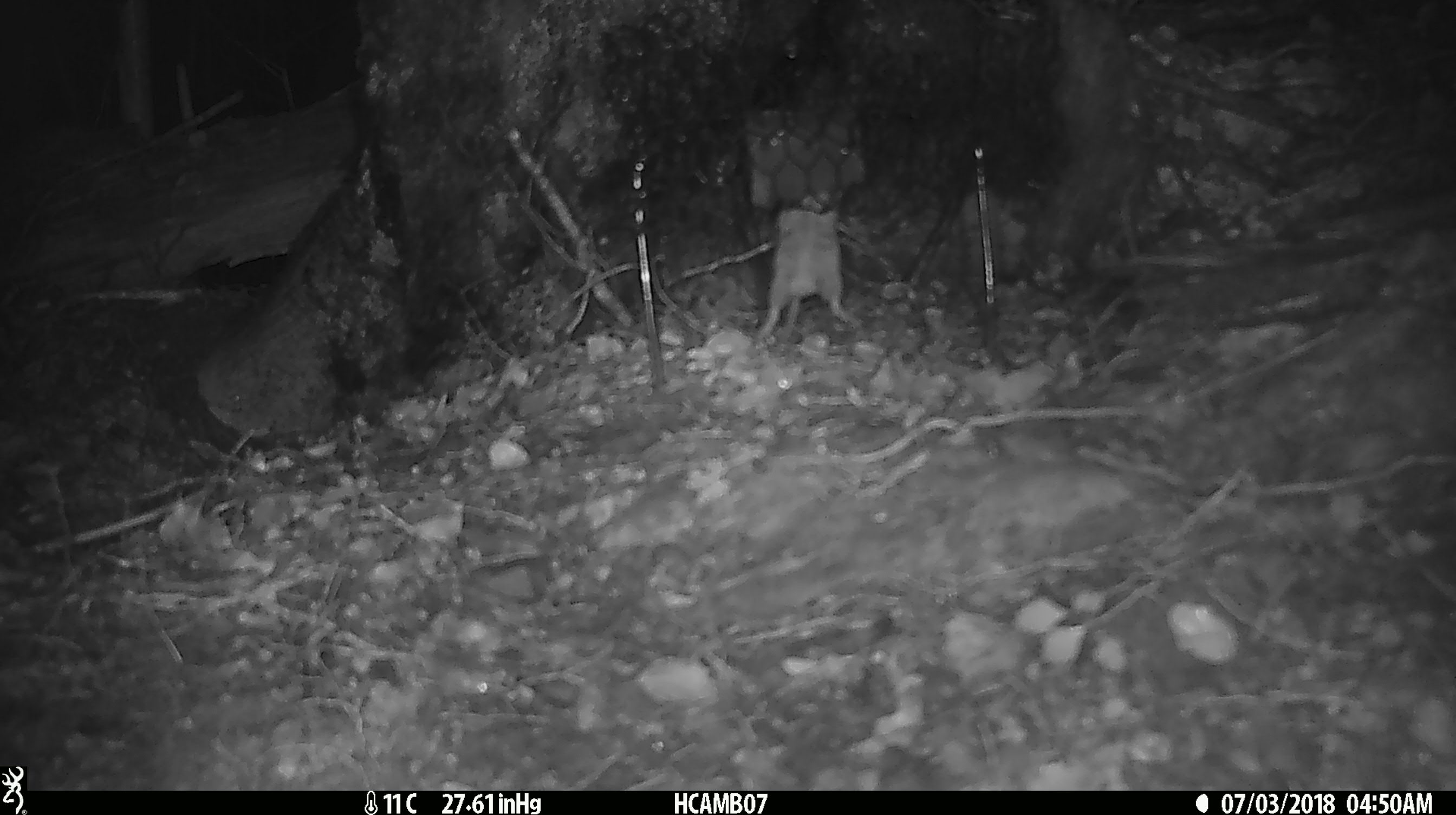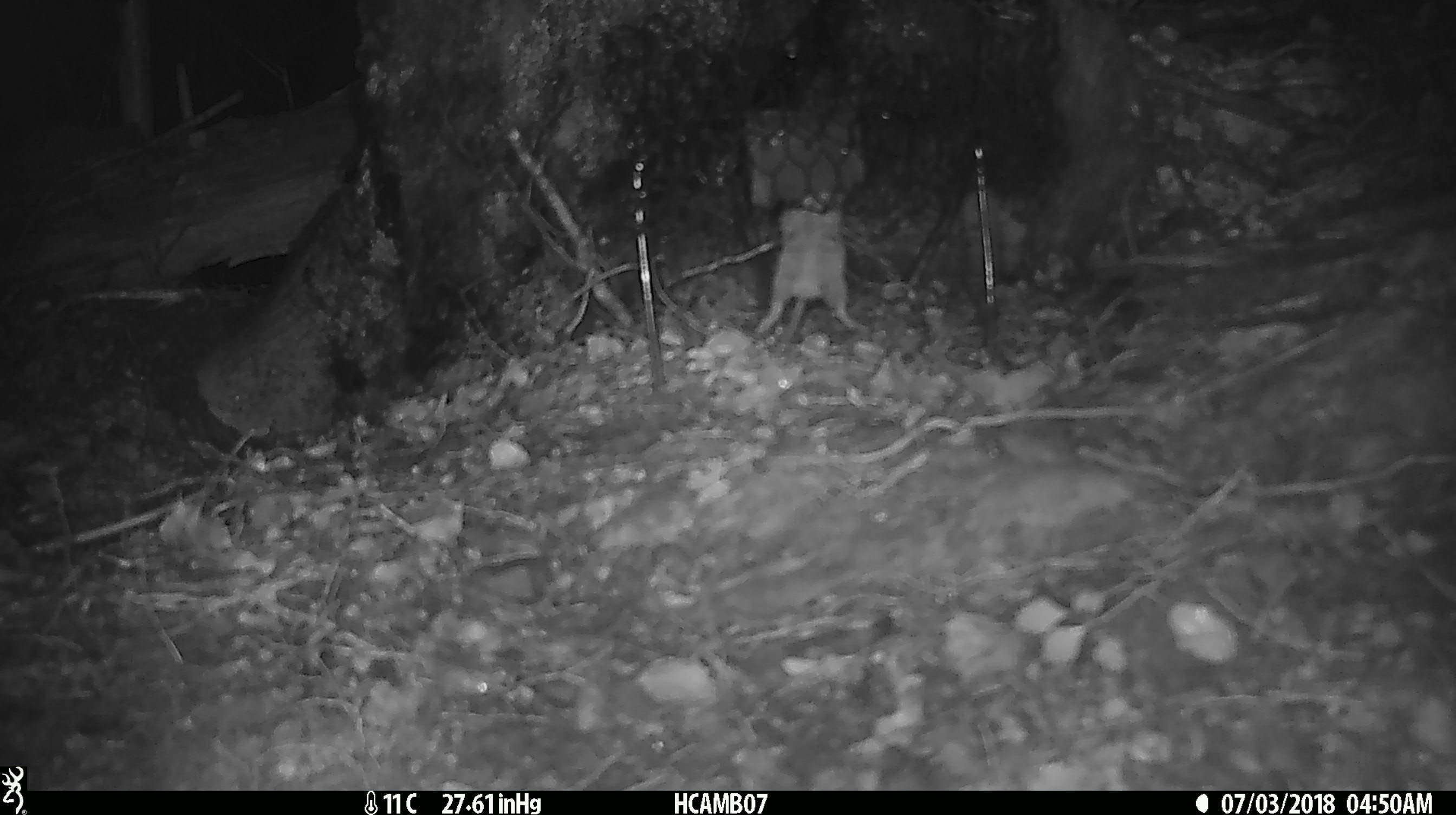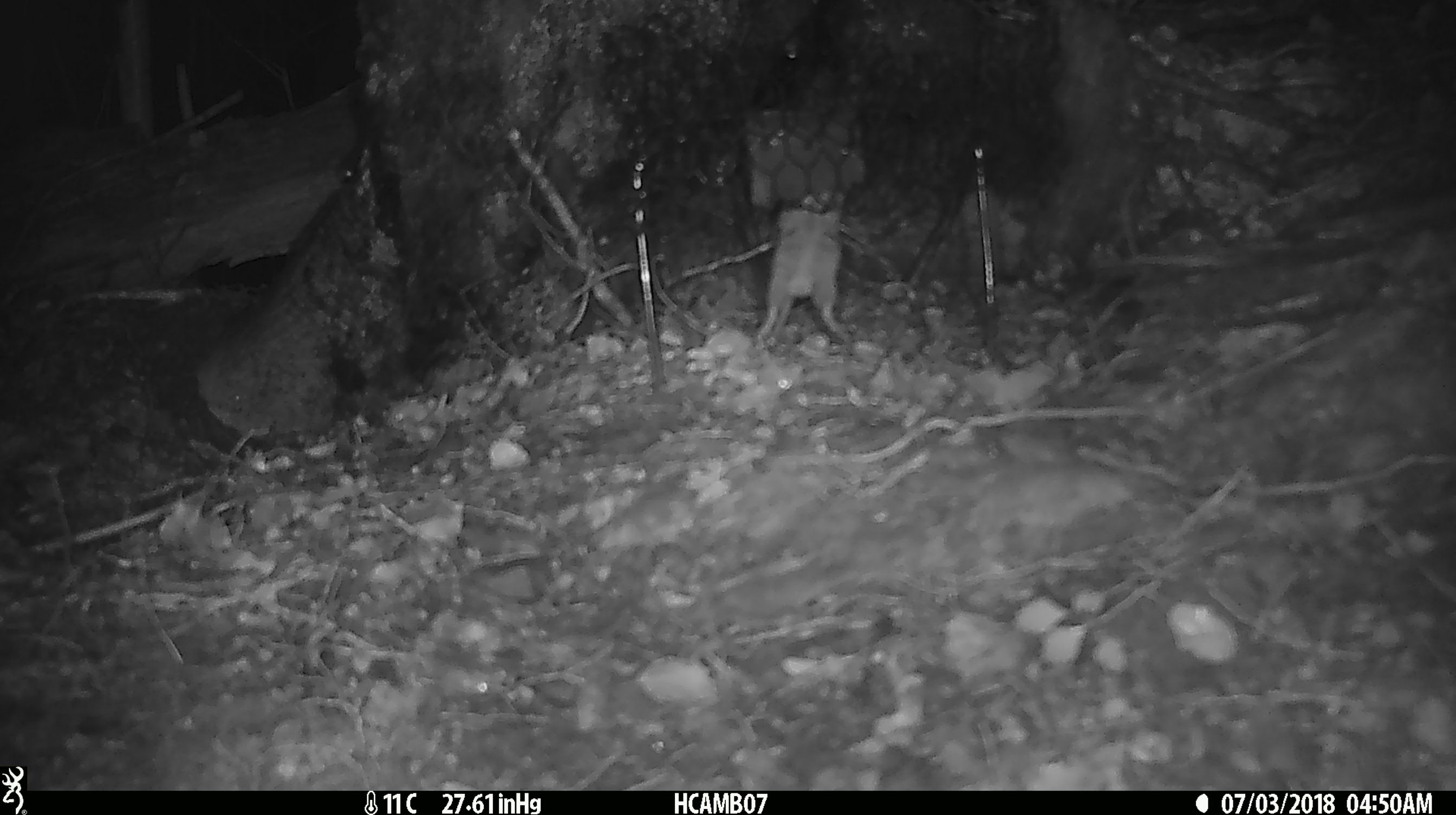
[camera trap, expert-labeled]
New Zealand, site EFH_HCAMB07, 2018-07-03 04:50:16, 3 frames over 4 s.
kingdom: Animalia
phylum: Chordata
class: Mammalia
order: Rodentia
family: Muridae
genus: Mus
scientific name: Mus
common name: mouse